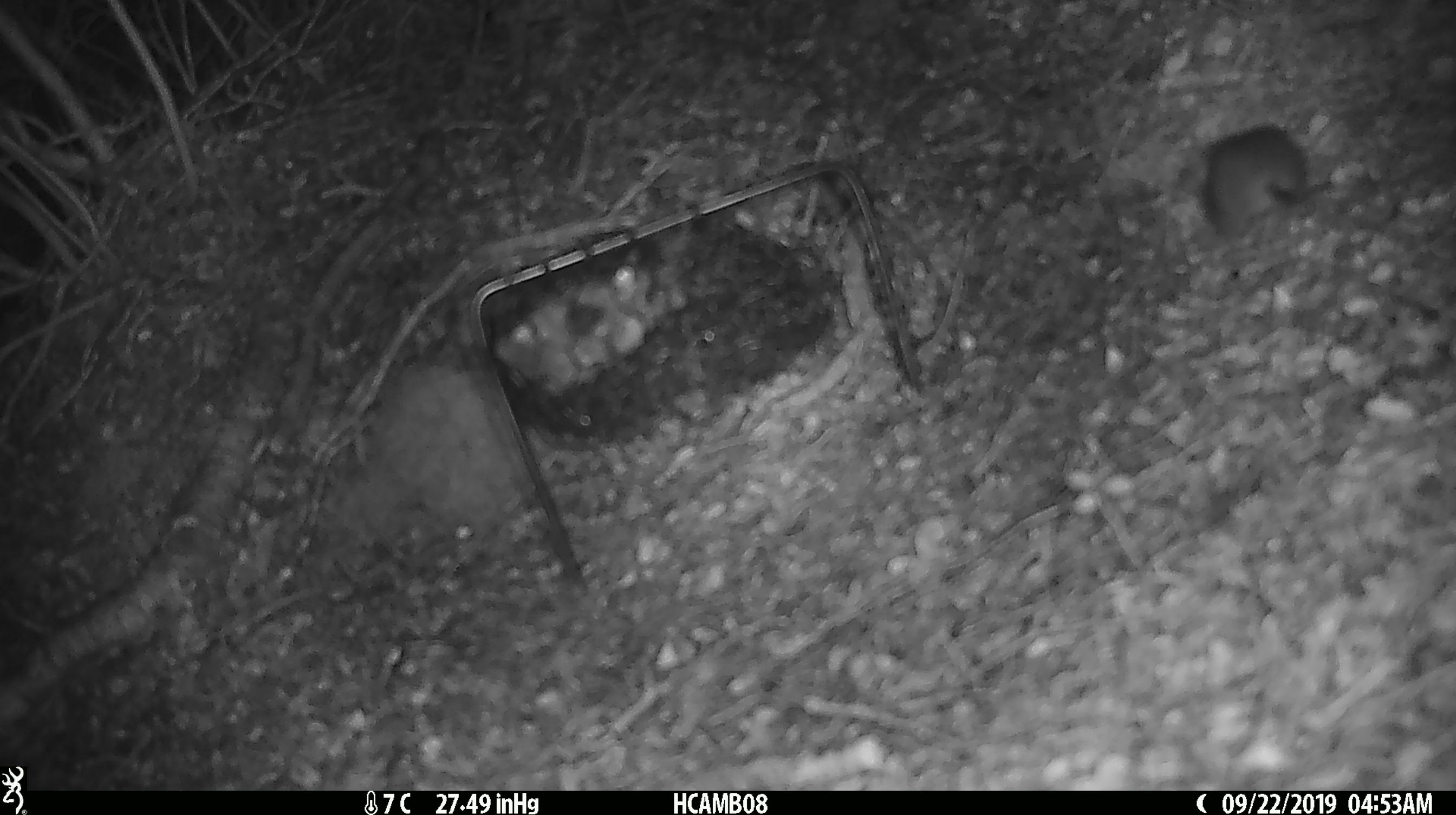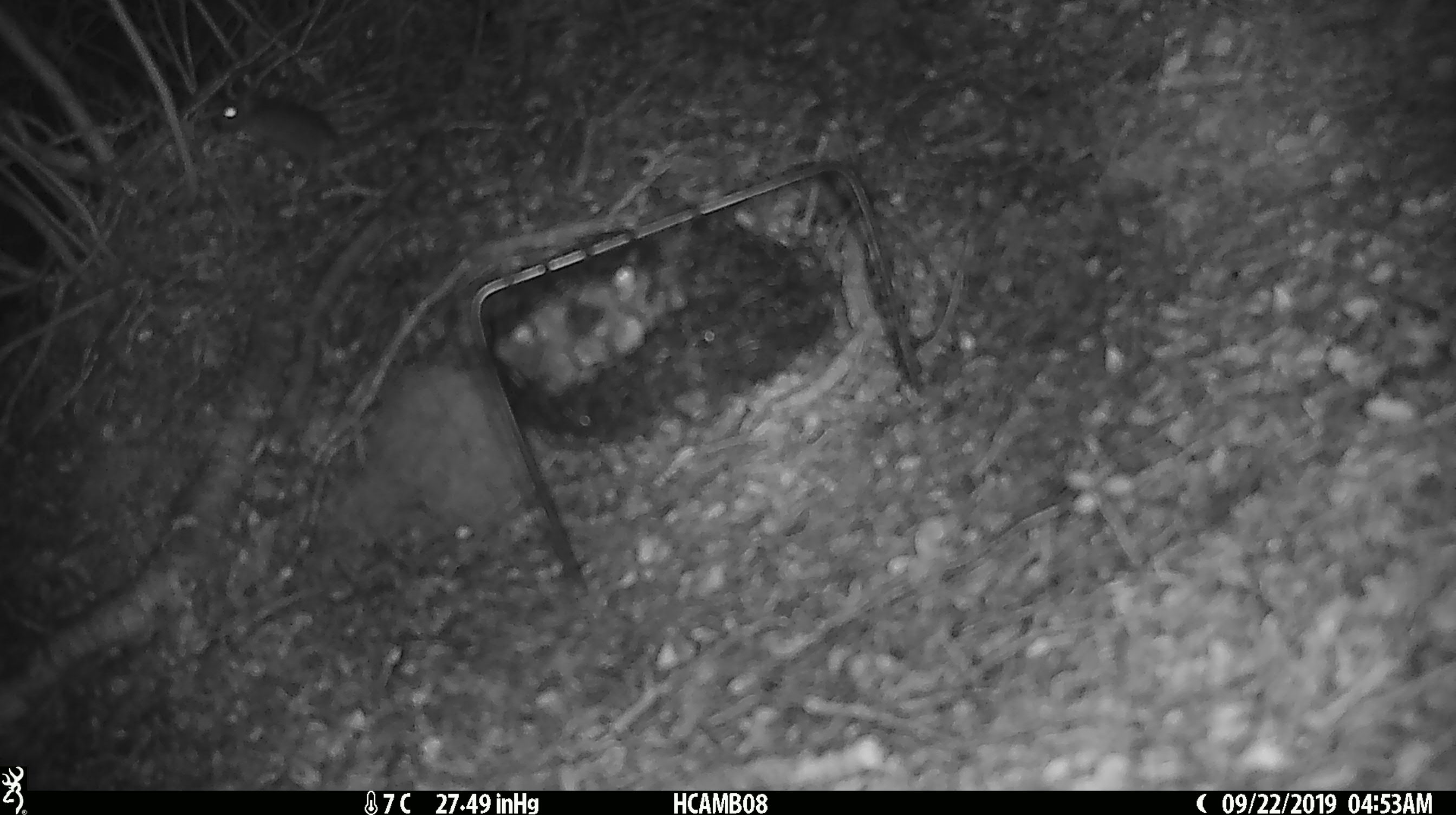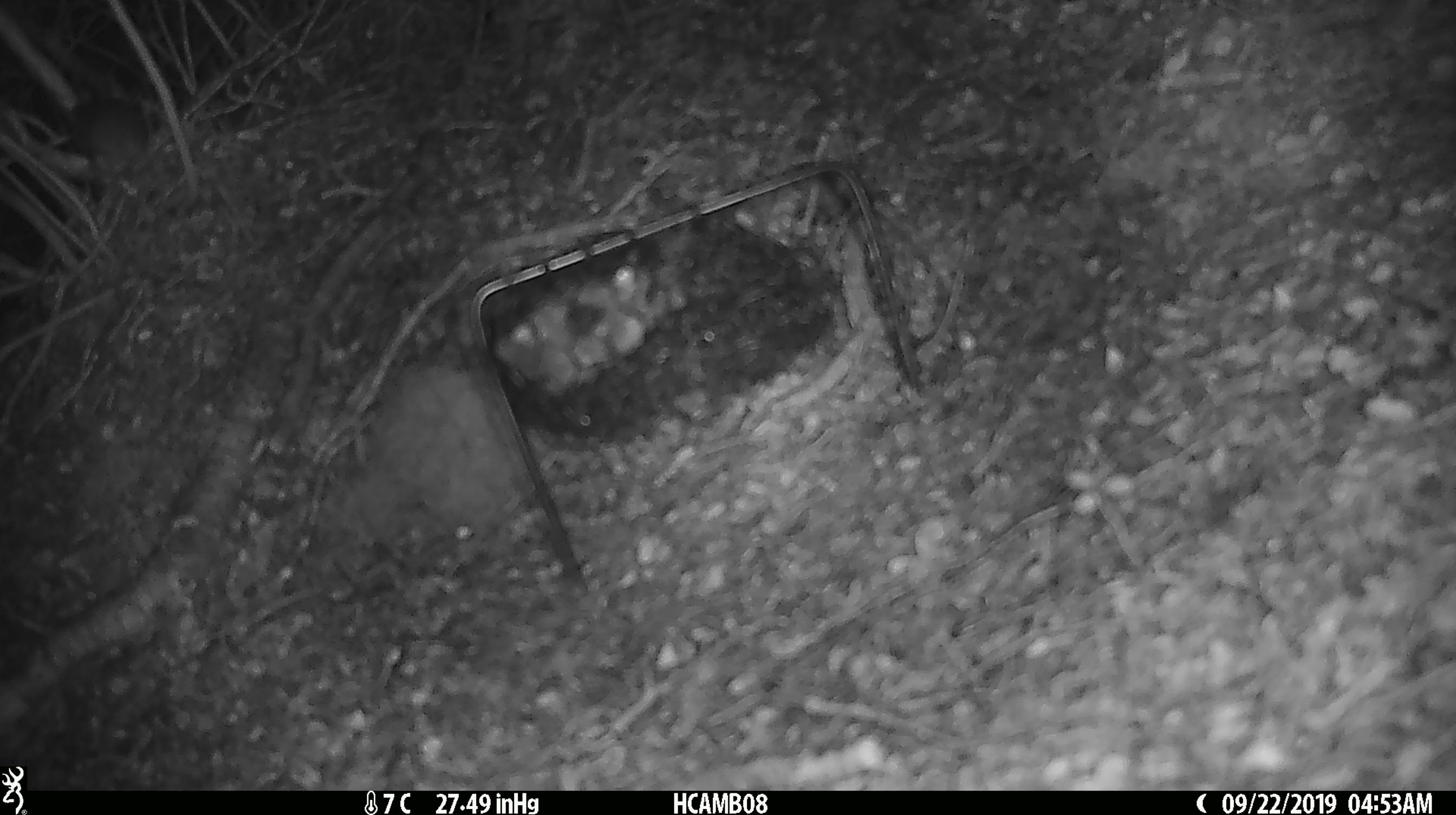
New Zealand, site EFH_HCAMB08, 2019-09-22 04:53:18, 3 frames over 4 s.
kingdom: Animalia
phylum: Chordata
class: Mammalia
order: Rodentia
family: Muridae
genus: Mus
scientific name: Mus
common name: mouse